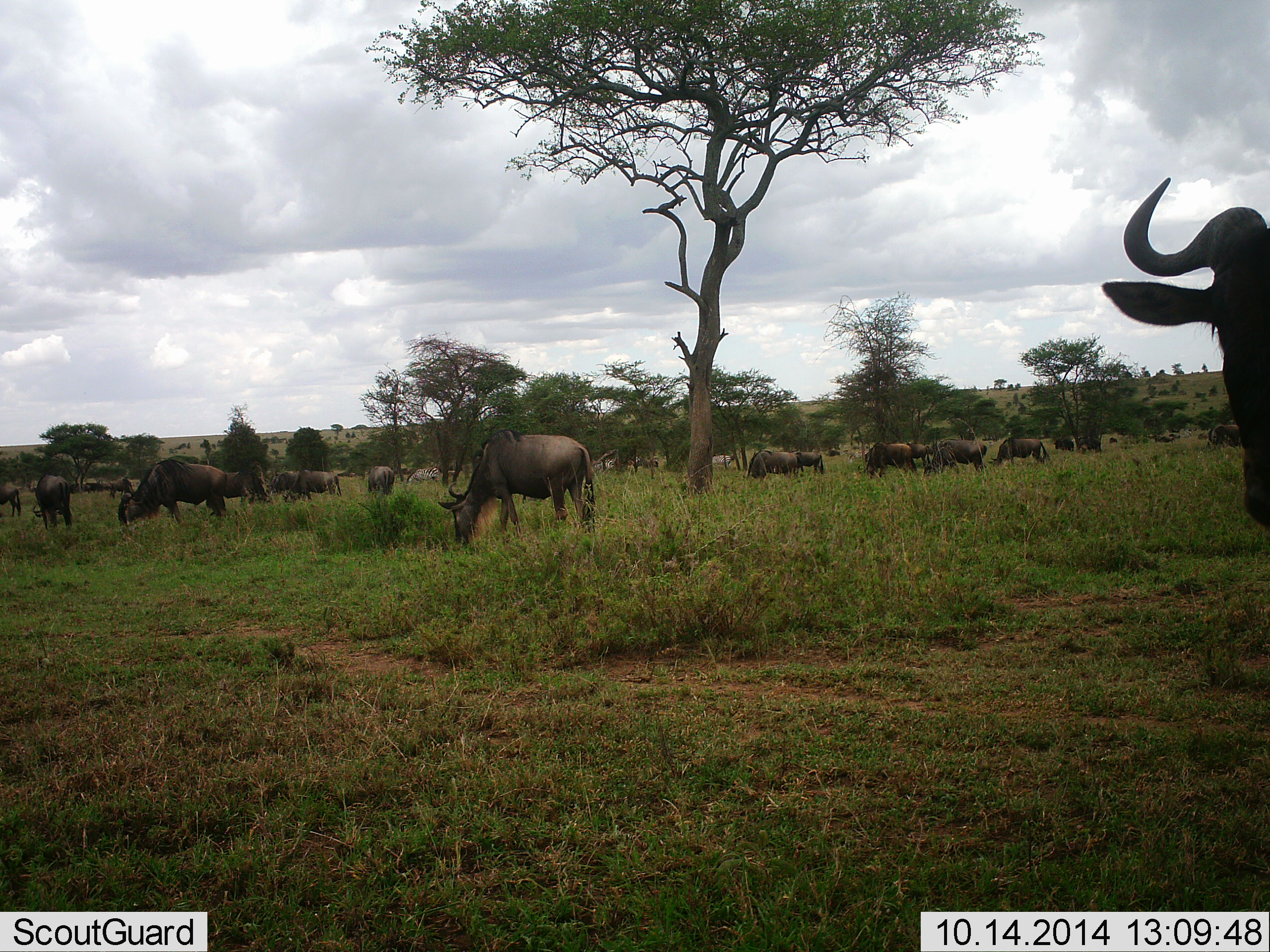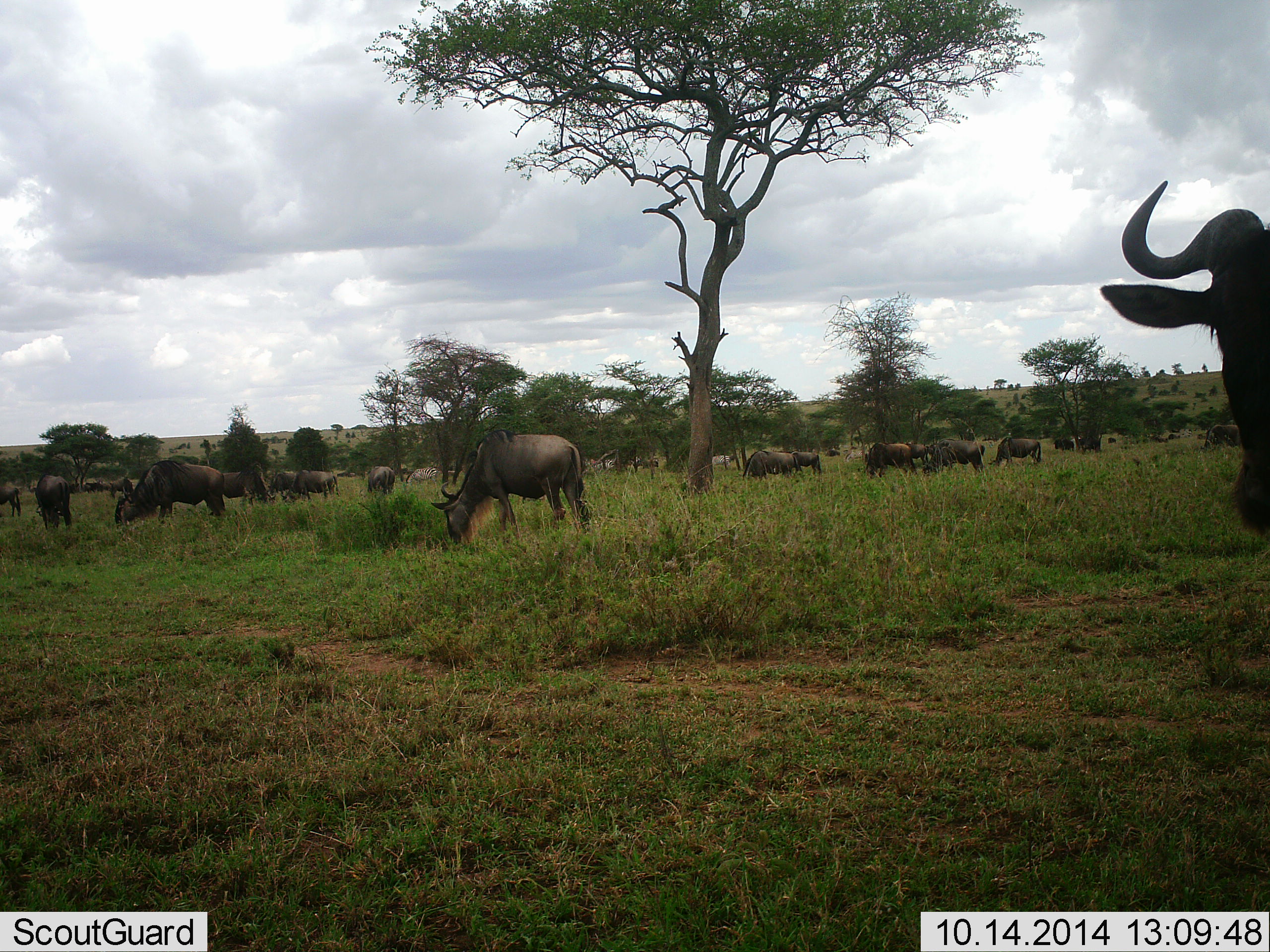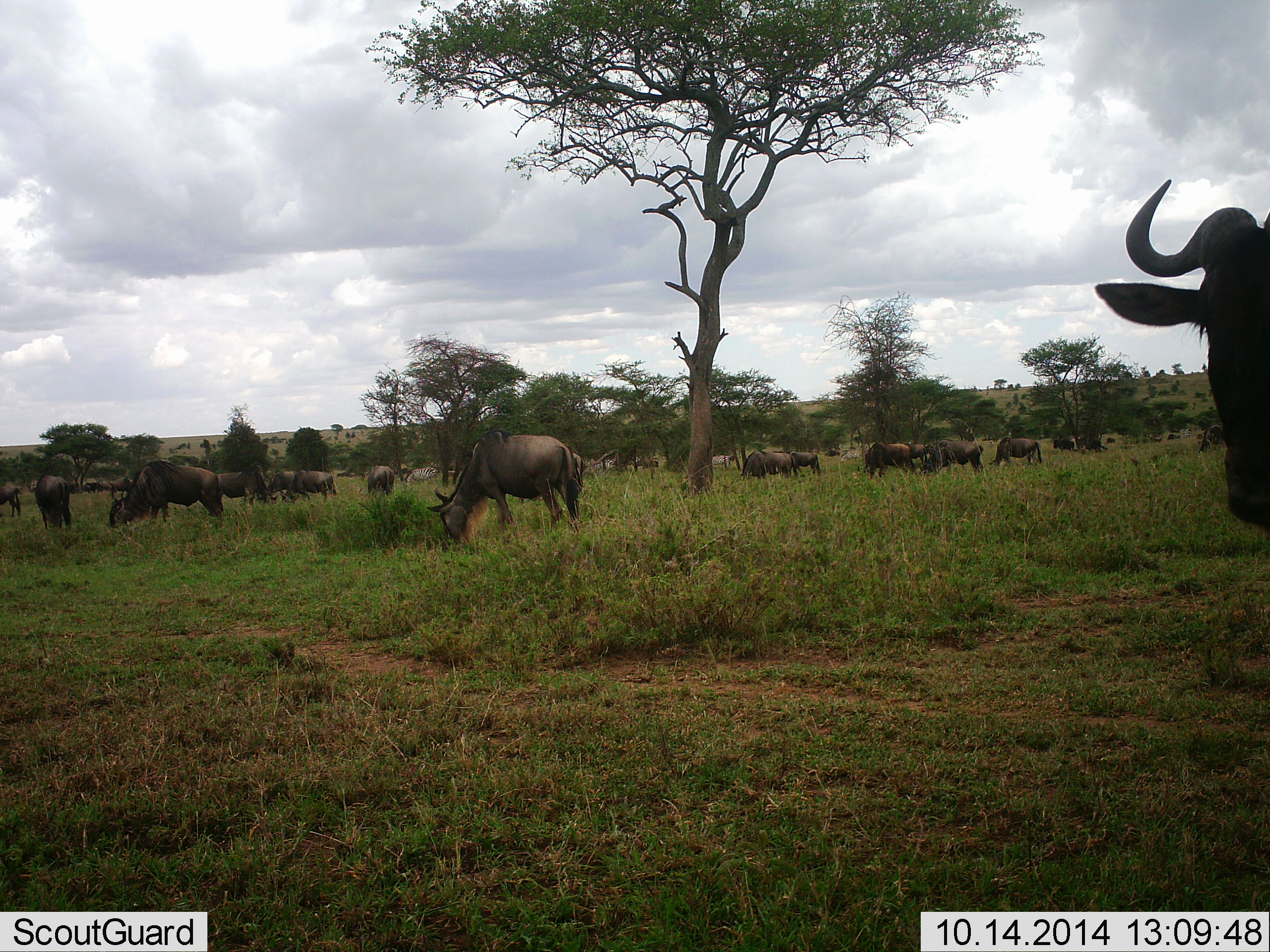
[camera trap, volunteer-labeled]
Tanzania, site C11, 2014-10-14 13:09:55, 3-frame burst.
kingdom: Animalia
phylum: Chordata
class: Mammalia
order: Artiodactyla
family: Bovidae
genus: Connochaetes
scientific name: Connochaetes taurinus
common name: blue wildebeest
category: wildebeest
Wildebeest (blue wildebeest) (Connochaetes taurinus), count 11-50. Behavior (volunteer vote fractions): standing 80%, resting 10%, moving 40%, interacting 10%. Young present (vote fraction): 10%. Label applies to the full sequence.